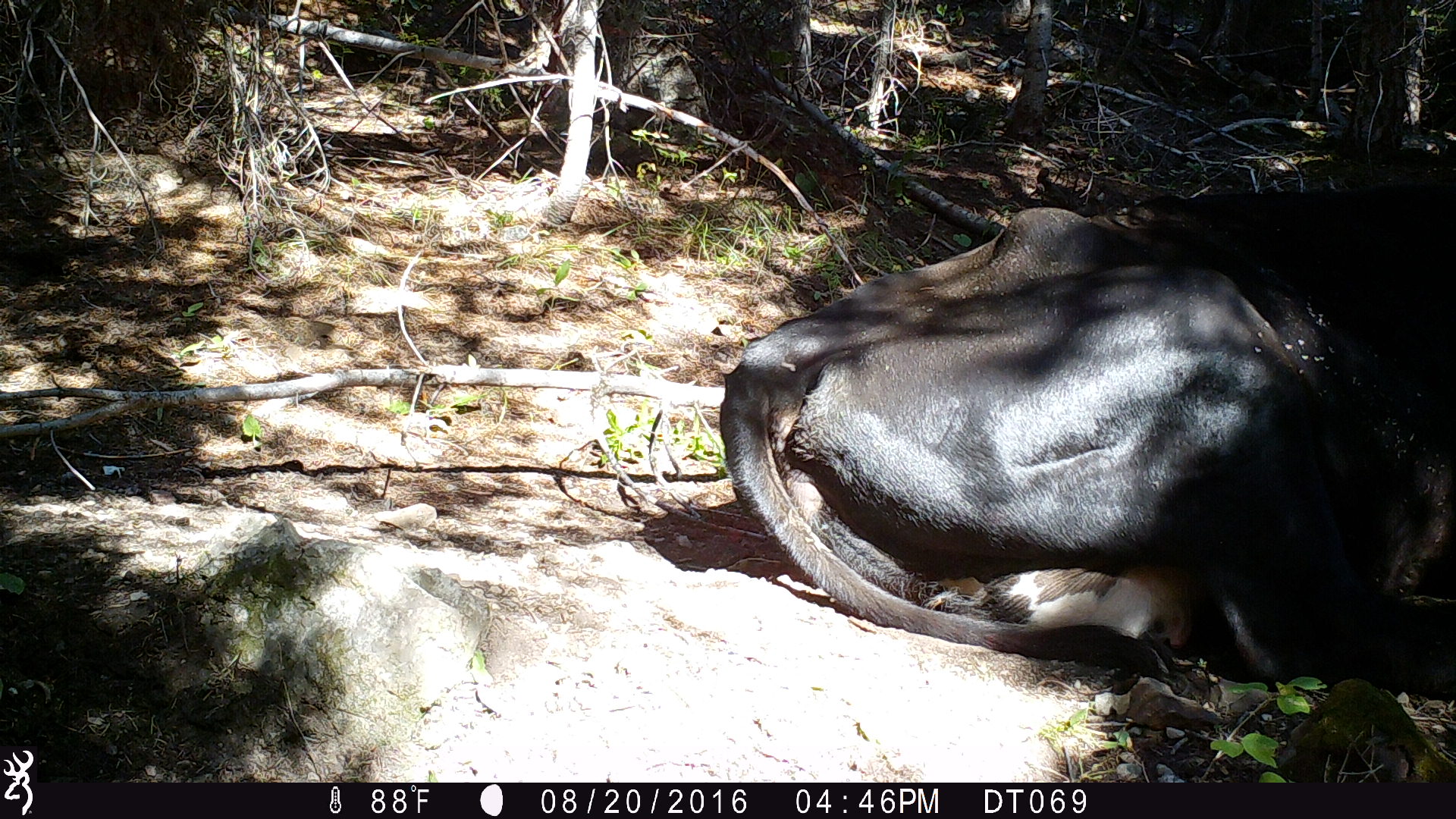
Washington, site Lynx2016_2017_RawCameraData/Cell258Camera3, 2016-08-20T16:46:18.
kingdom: Animalia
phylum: Chordata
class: Mammalia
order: Artiodactyla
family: Bovidae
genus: Bos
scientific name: Bos taurus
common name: domestic cattle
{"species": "domestic cattle (Bos taurus)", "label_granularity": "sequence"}